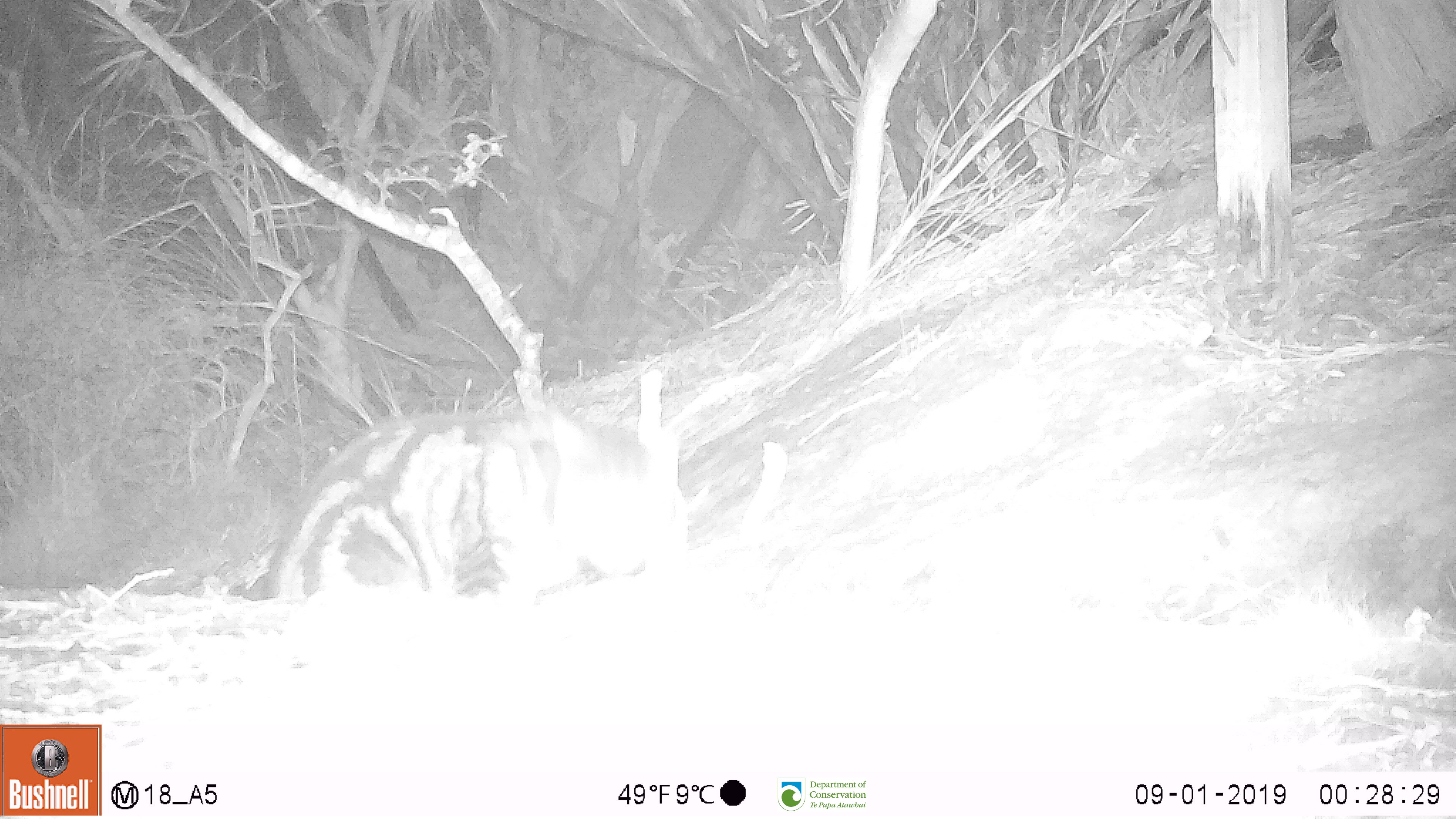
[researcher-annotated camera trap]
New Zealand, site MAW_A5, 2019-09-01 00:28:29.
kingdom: Animalia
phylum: Chordata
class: Mammalia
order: Carnivora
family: Felidae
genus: Felis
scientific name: Felis catus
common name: domestic cat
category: cat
Cat (domestic cat) (Felis catus).